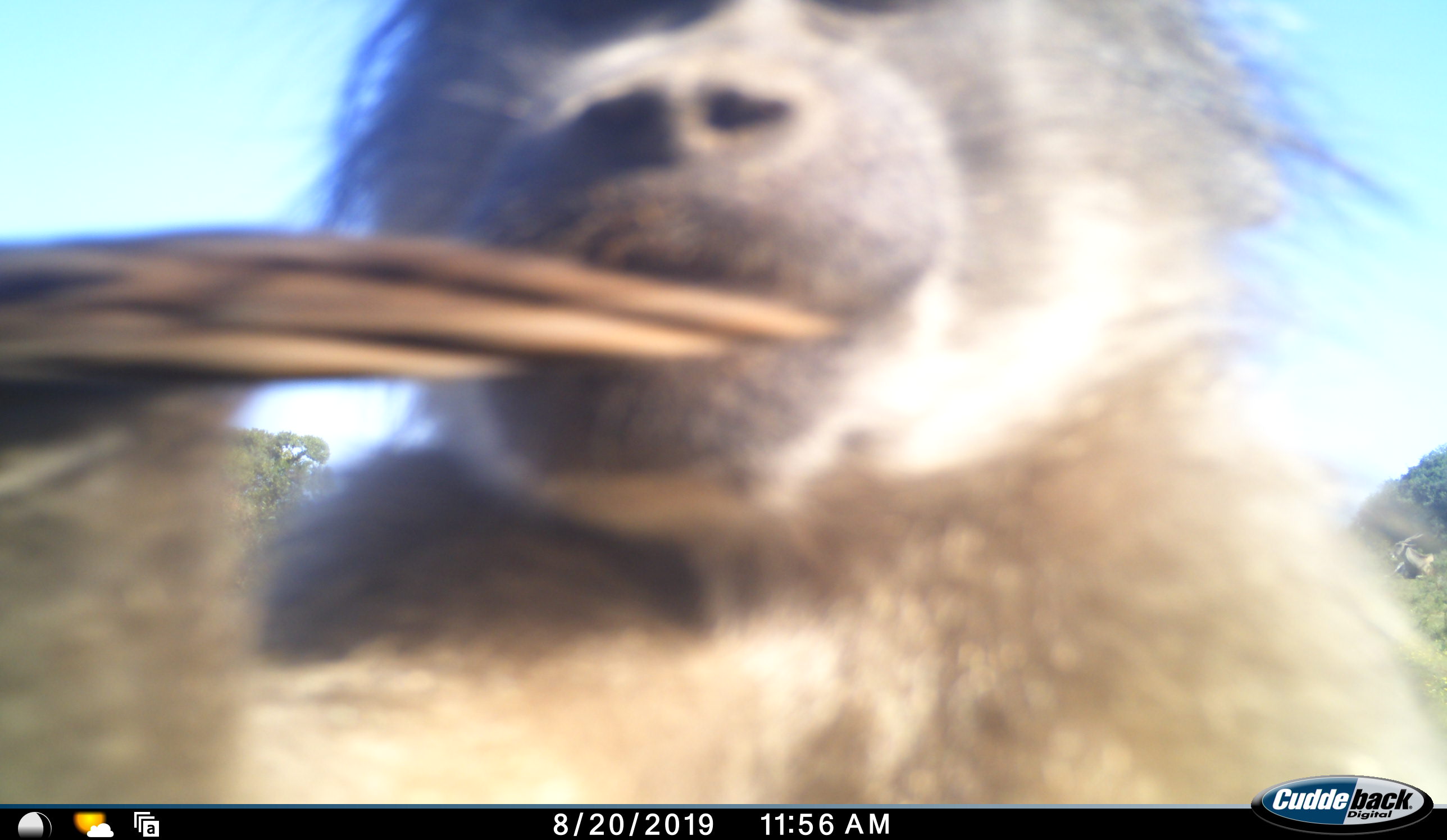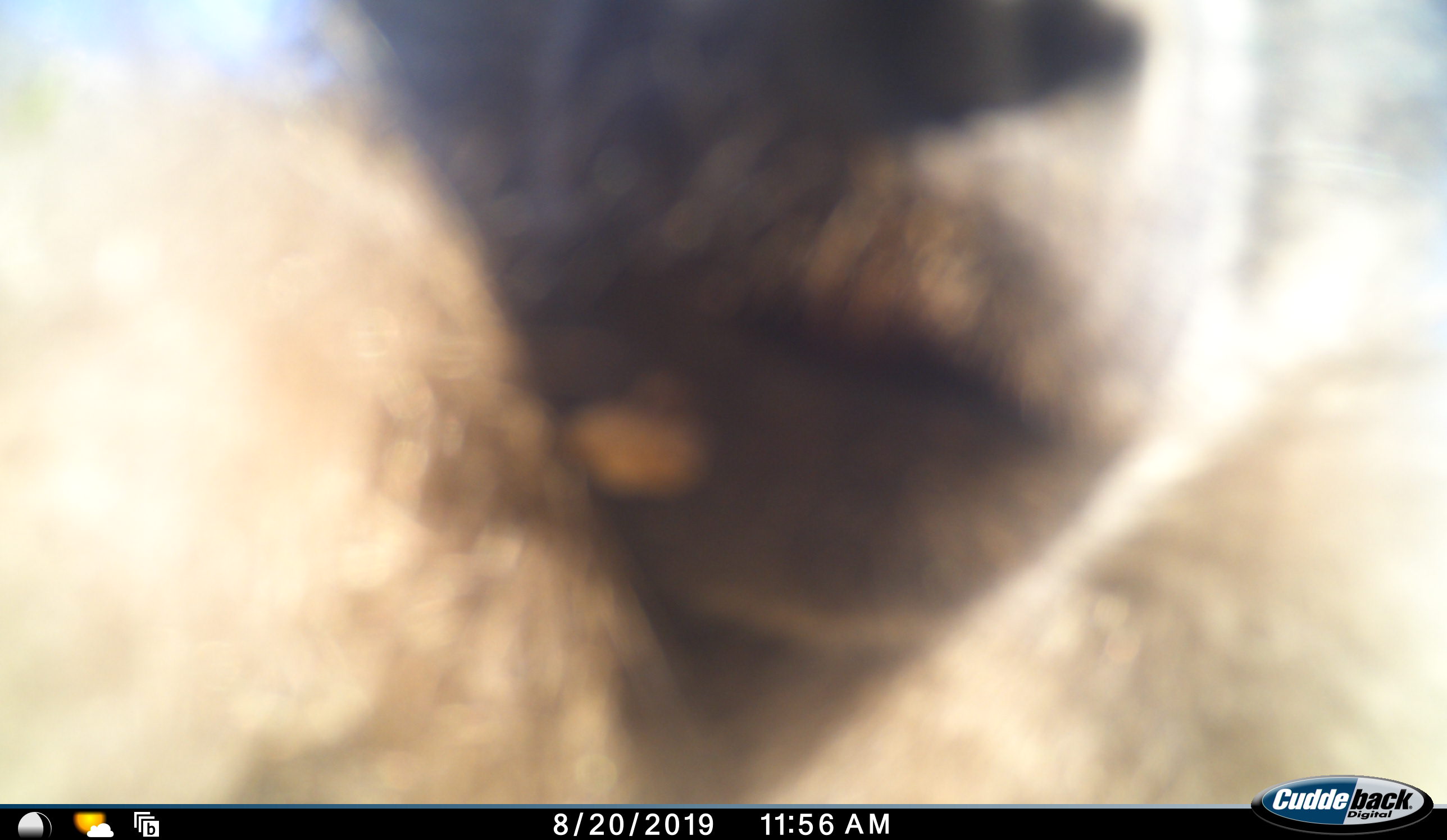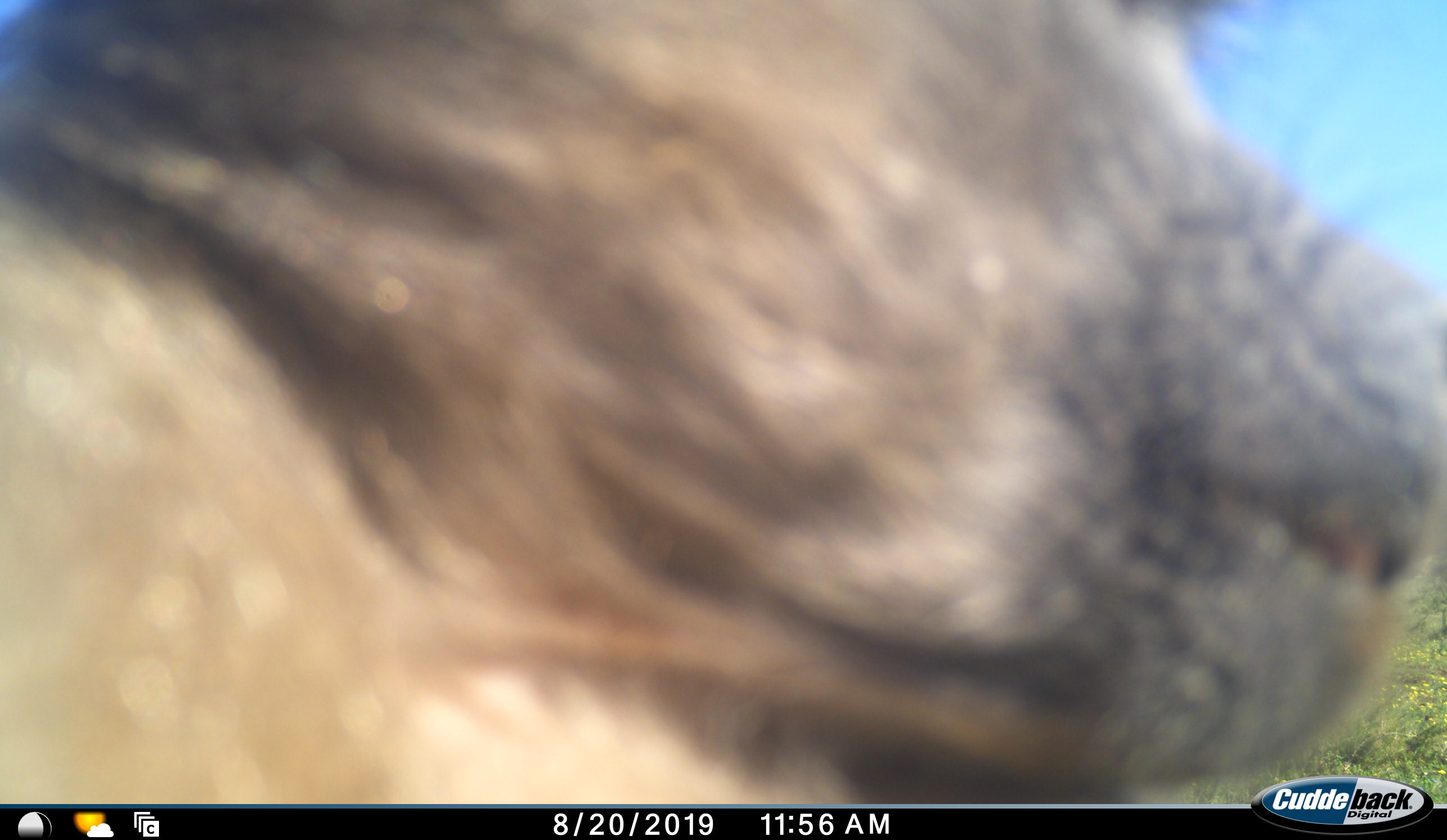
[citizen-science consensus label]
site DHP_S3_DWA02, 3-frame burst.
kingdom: Animalia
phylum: Chordata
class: Mammalia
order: Primates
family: Cercopithecidae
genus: Papio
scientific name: Papio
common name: baboon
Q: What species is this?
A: Baboon (Papio).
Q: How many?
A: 1.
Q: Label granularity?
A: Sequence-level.